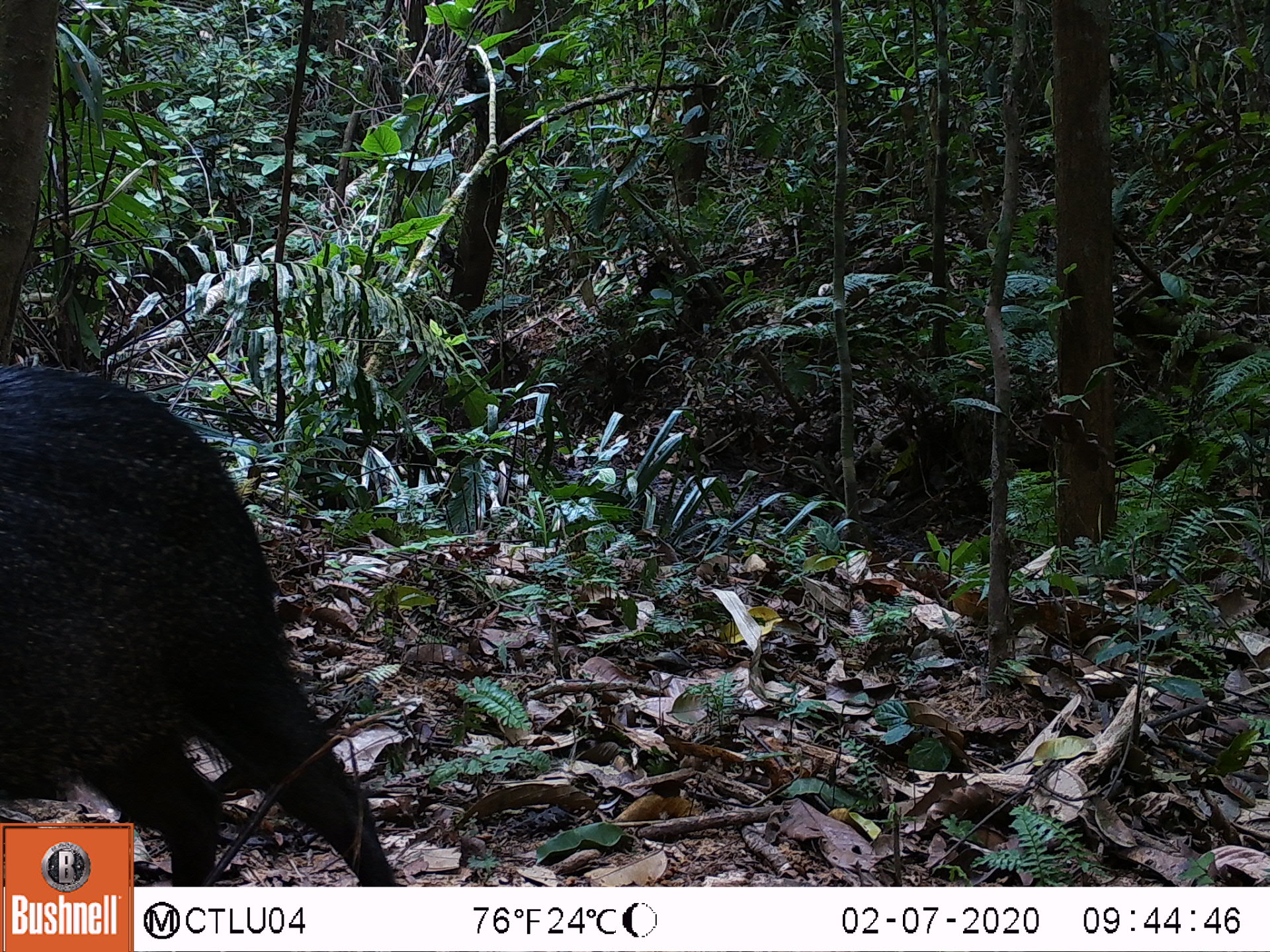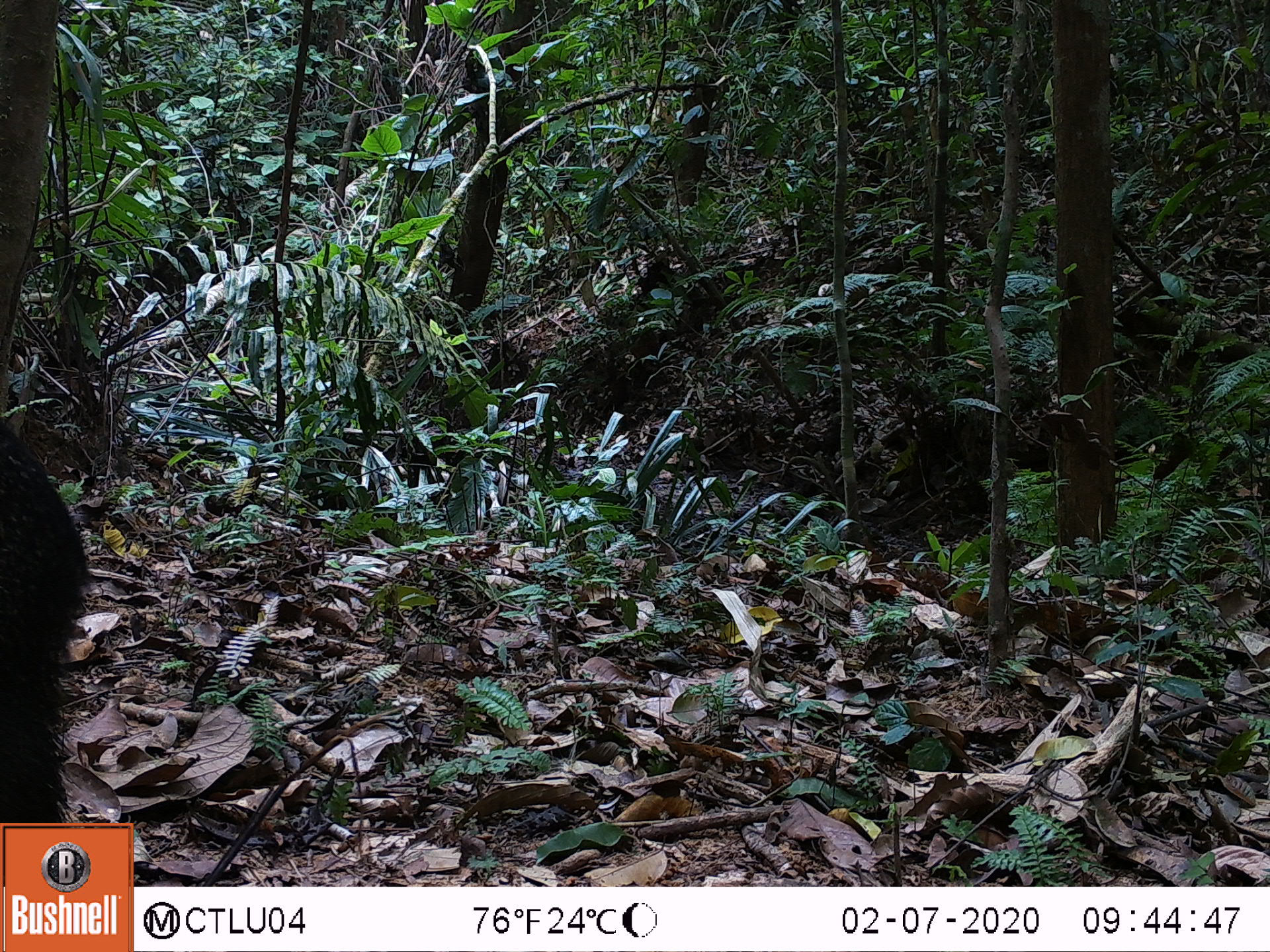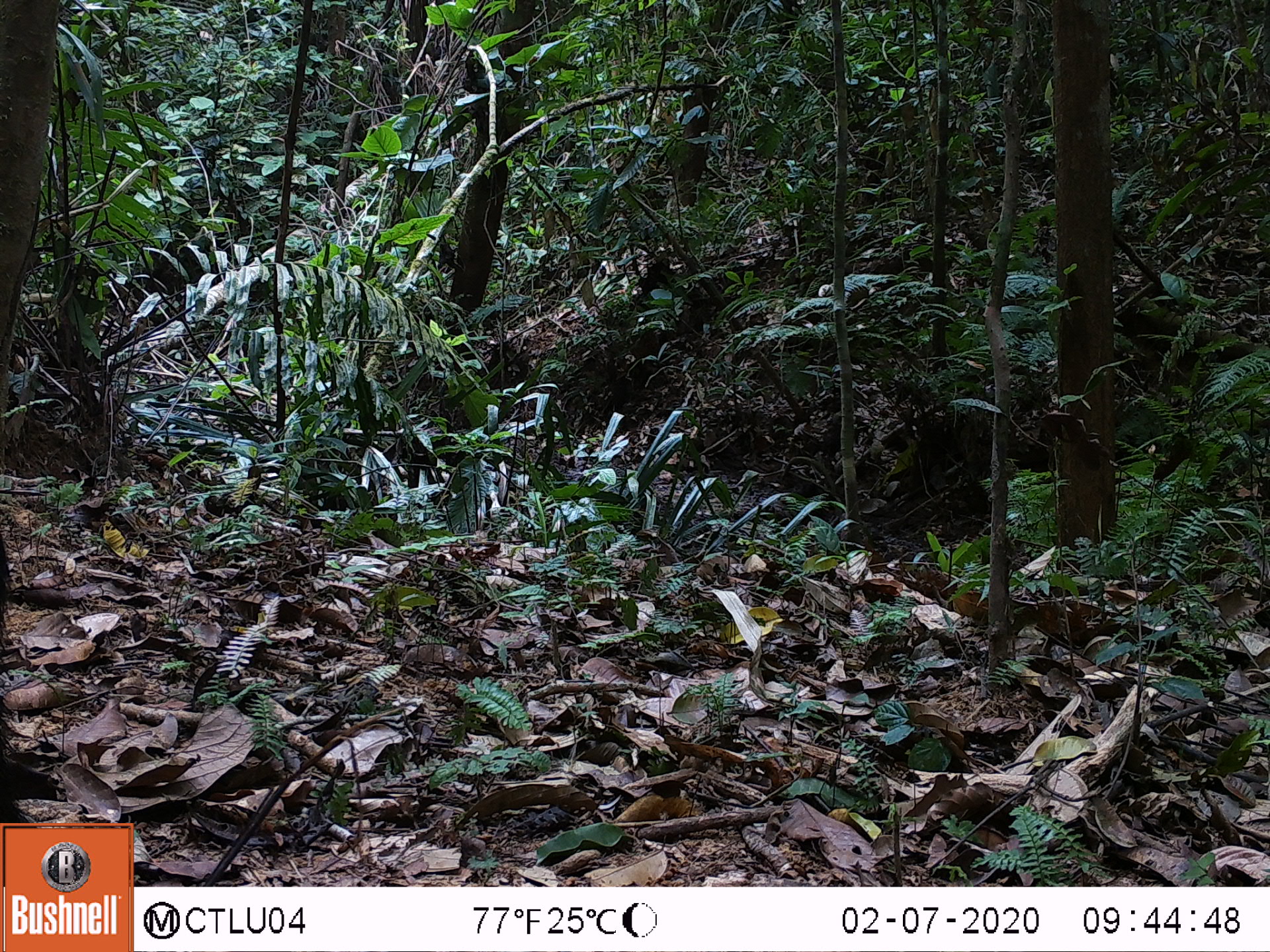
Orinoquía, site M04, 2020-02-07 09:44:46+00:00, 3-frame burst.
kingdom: Animalia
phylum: Chordata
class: Mammalia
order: Artiodactyla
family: Tayassuidae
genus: Pecari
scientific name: Pecari tajacu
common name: collared peccary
Collared peccary (Pecari tajacu).